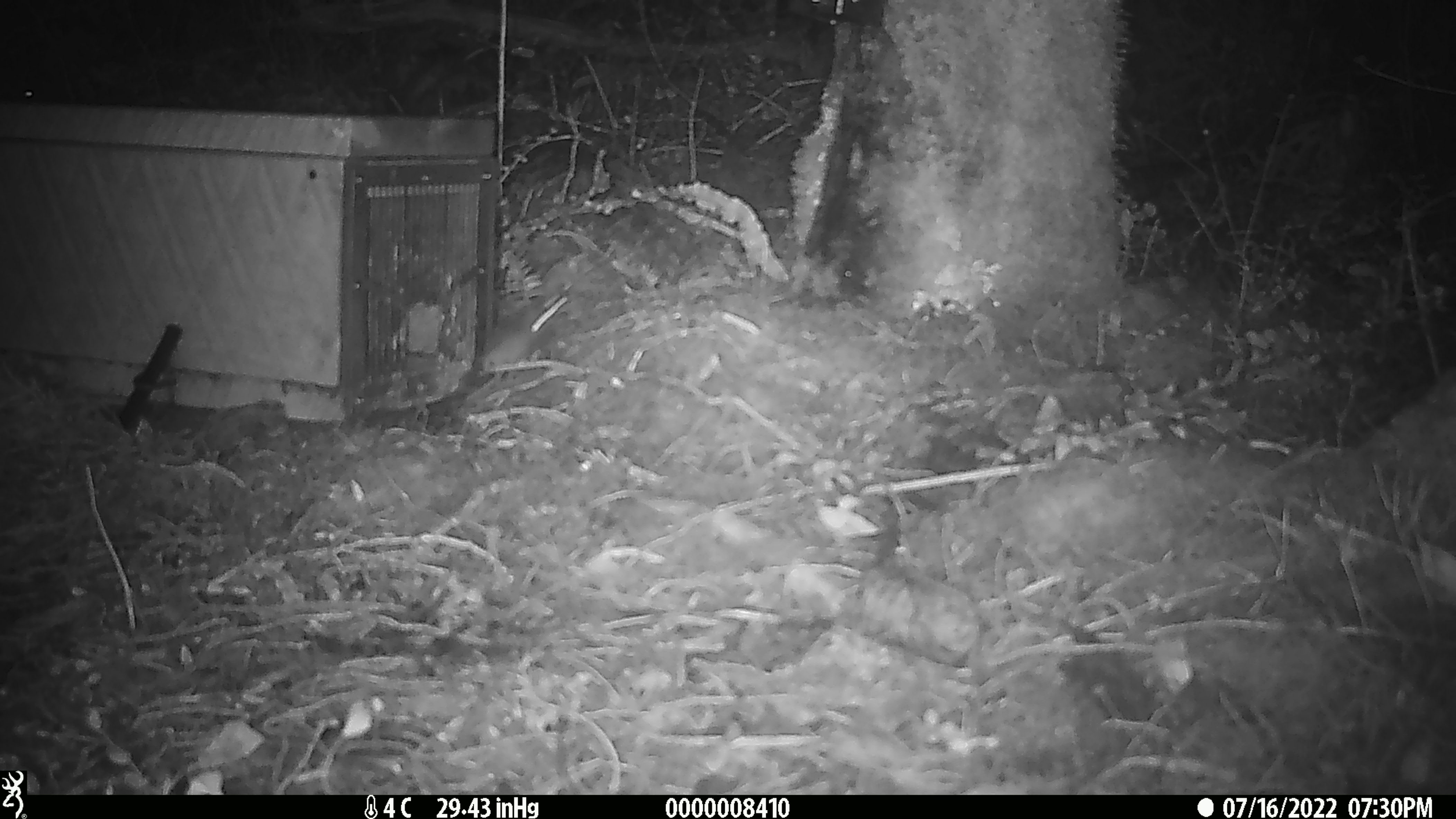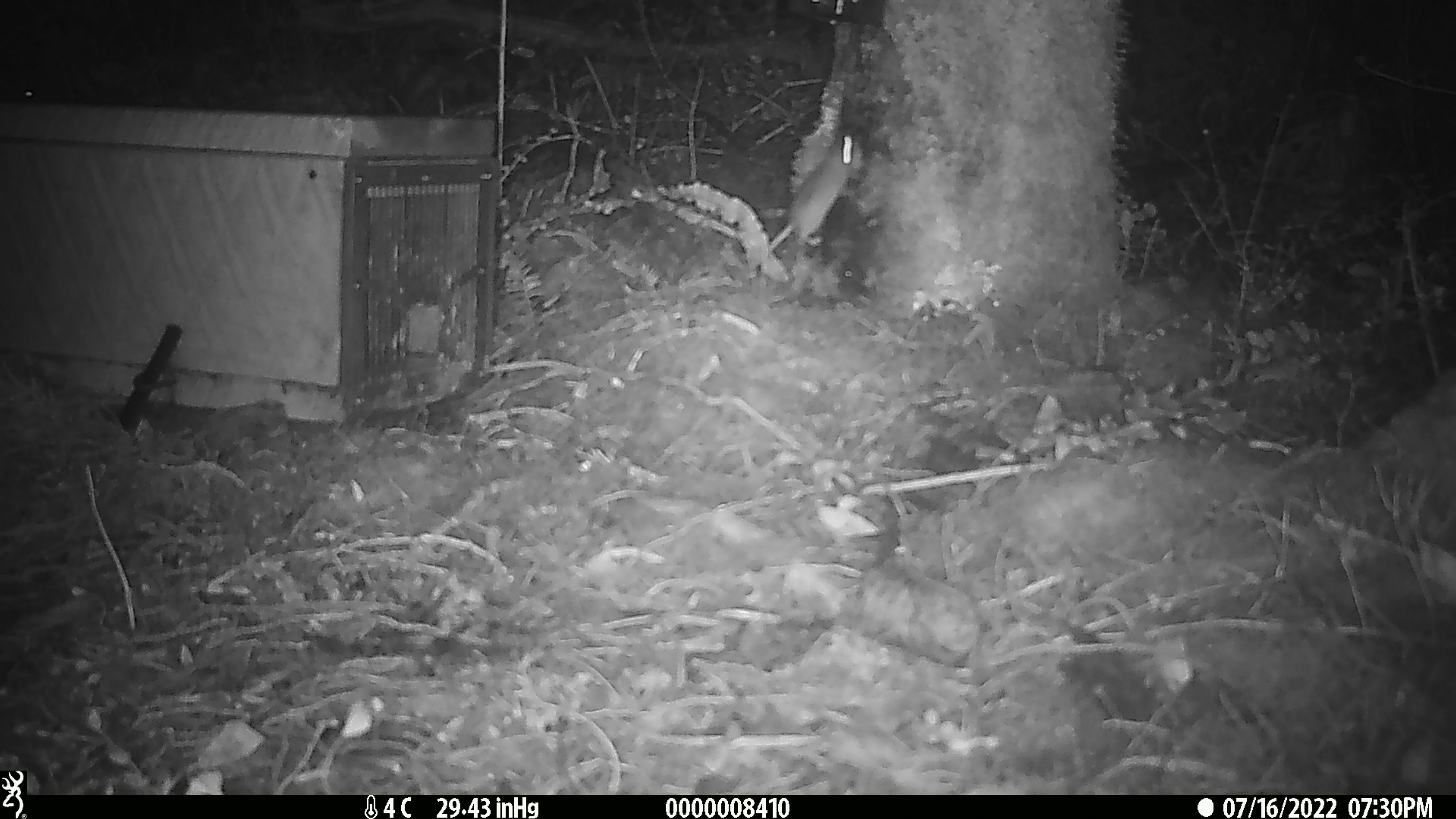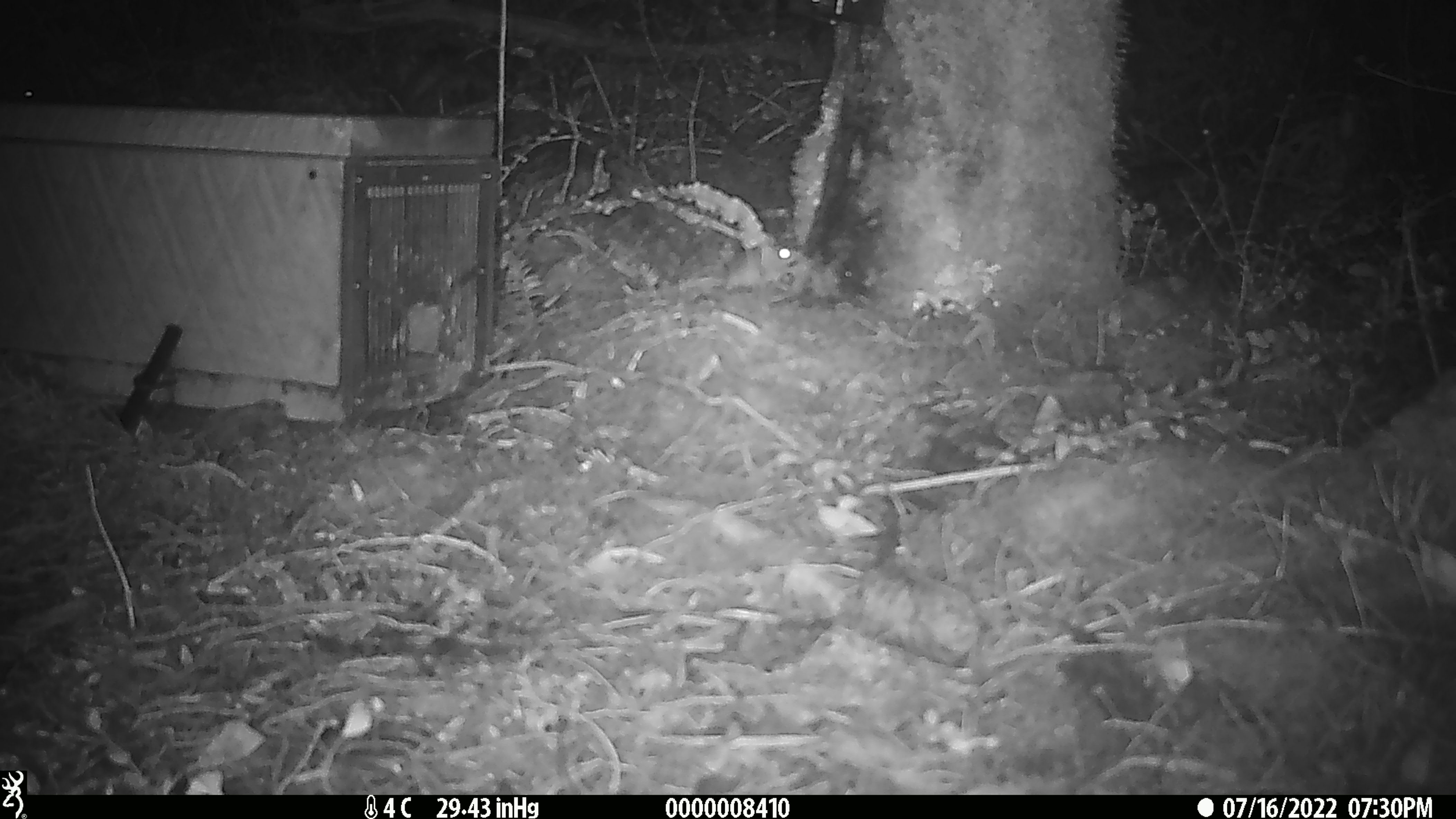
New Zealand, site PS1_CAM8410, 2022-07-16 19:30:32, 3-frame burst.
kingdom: Animalia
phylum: Chordata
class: Mammalia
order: Rodentia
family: Muridae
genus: Mus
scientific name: Mus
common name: mouse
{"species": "mouse (Mus)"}